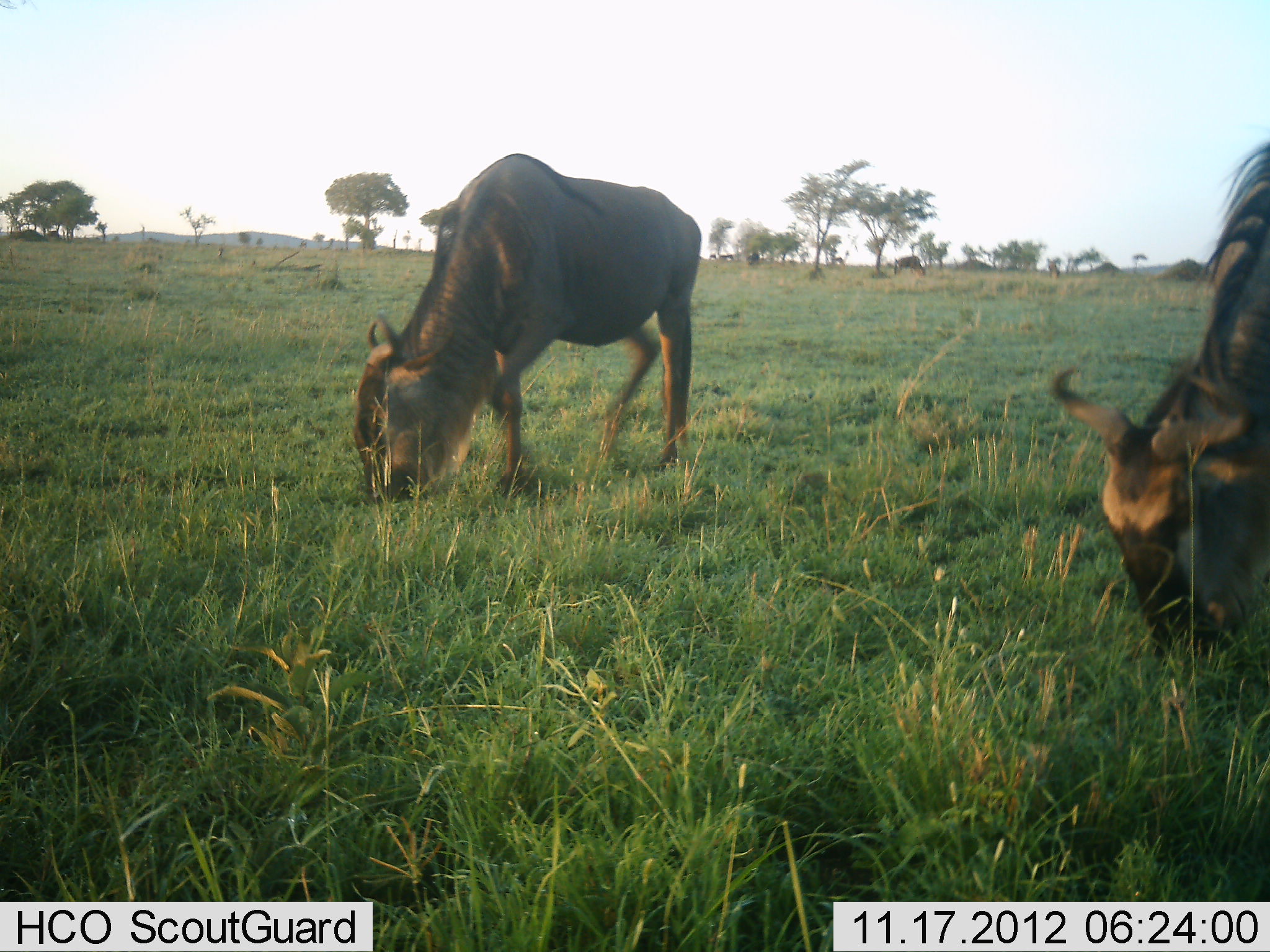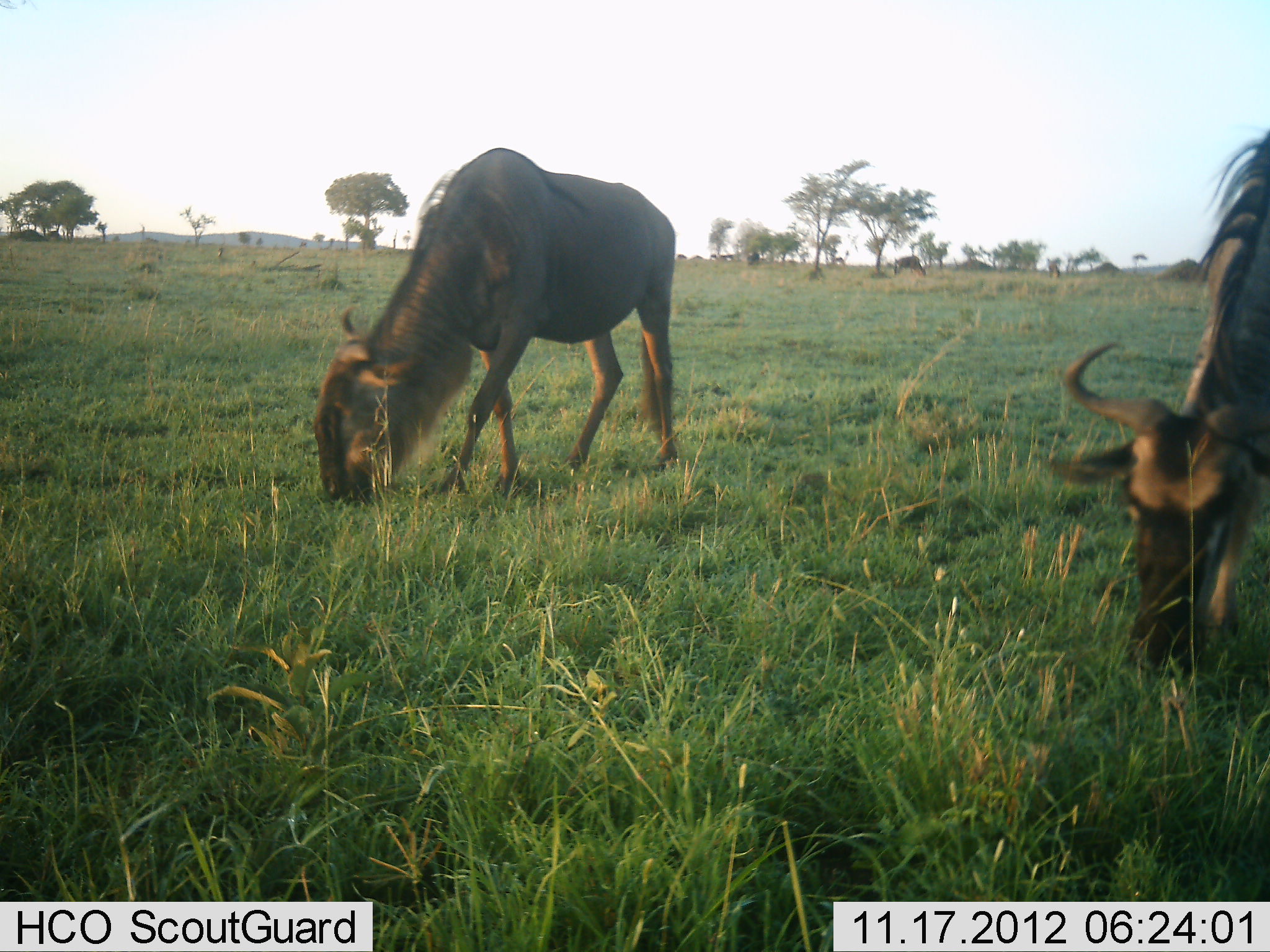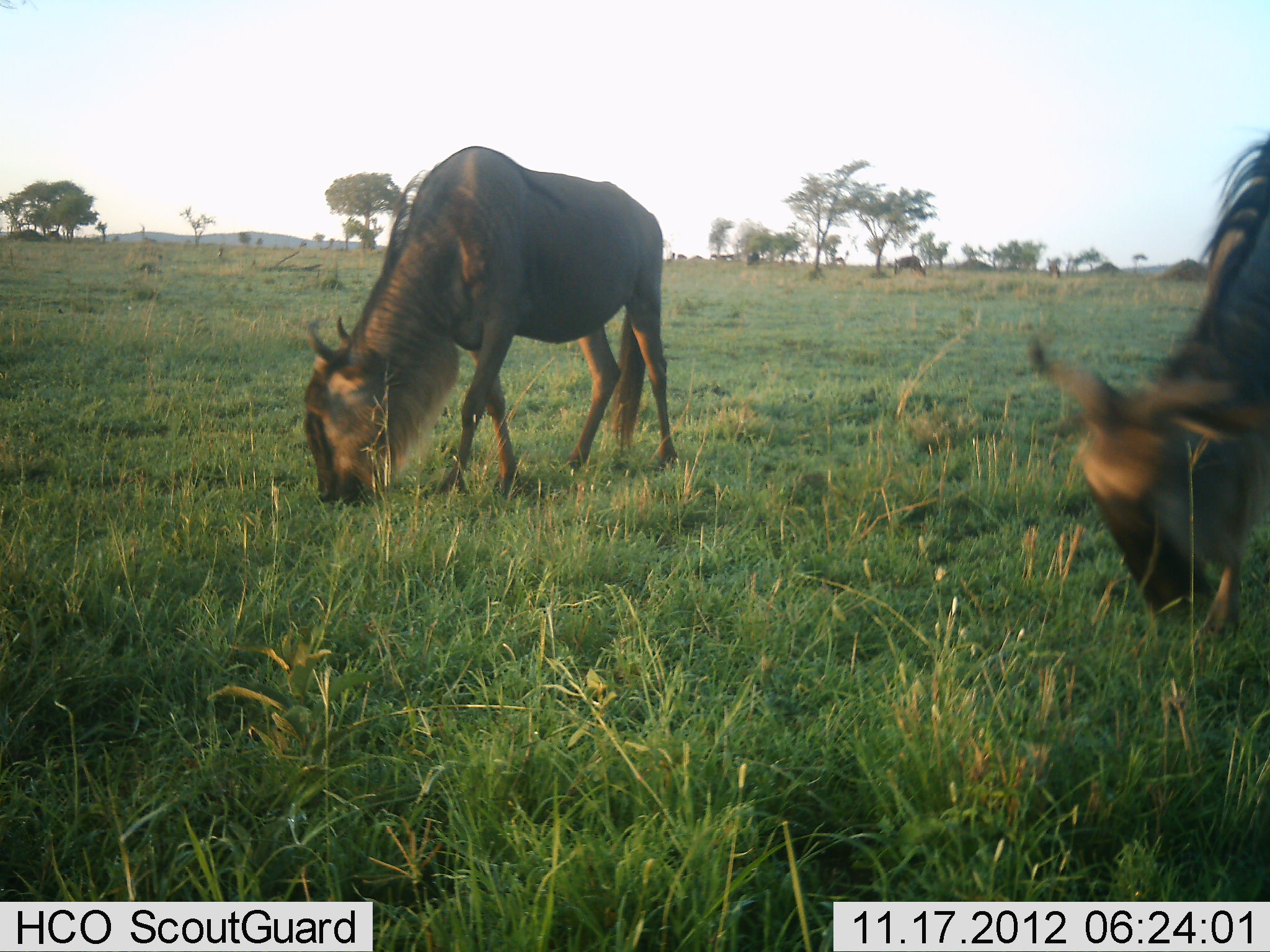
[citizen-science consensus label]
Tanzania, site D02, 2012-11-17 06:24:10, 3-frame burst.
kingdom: Animalia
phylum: Chordata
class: Mammalia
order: Artiodactyla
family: Bovidae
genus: Connochaetes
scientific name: Connochaetes taurinus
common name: blue wildebeest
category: wildebeest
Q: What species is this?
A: Wildebeest (blue wildebeest) (Connochaetes taurinus).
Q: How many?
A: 2.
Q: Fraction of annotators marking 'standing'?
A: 0%.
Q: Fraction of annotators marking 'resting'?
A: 0%.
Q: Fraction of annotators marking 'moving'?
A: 20%.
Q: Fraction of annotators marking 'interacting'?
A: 0%.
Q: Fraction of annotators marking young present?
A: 0%.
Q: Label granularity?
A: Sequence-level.